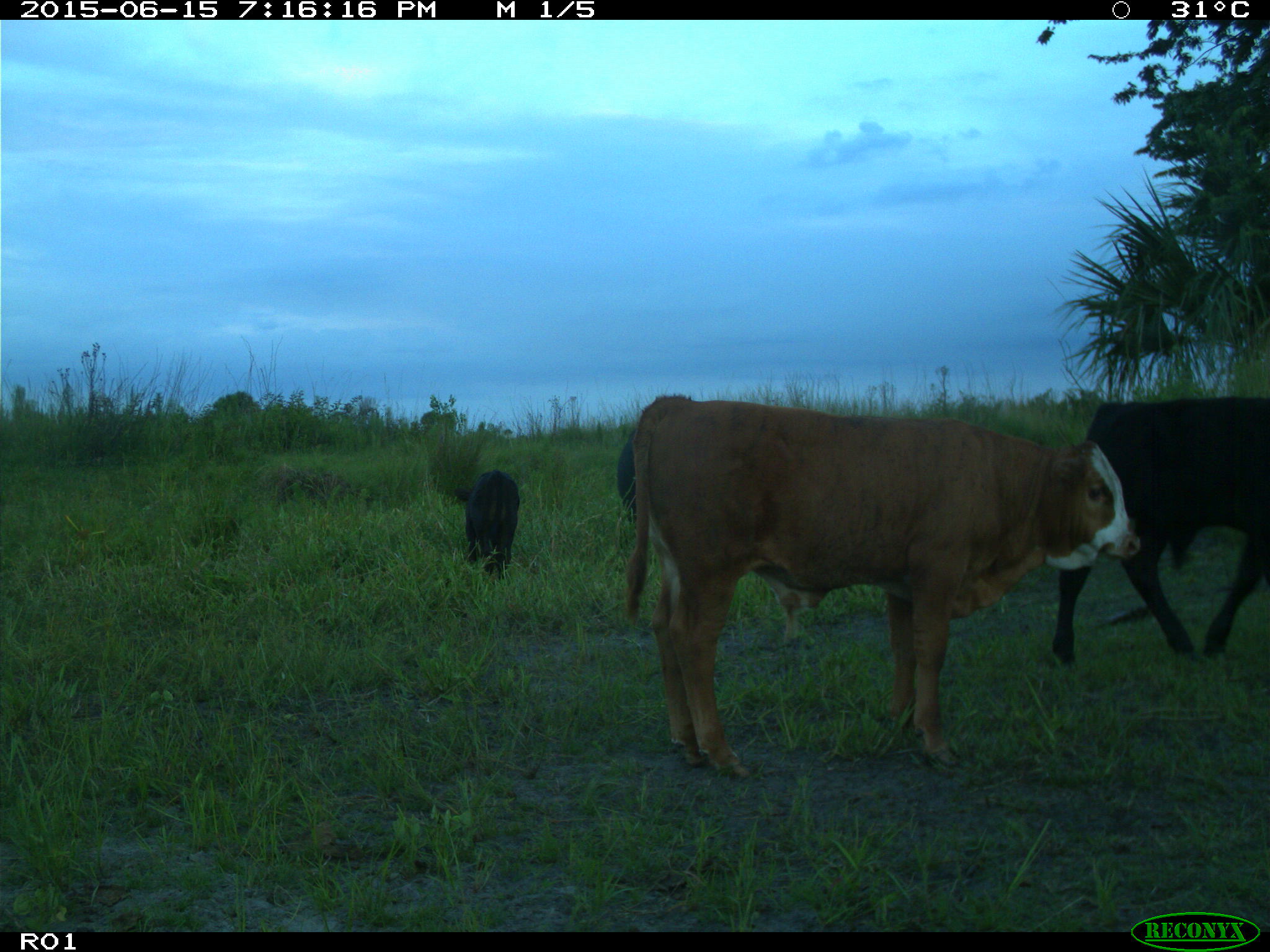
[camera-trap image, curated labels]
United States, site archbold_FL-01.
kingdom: Animalia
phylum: Chordata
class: Mammalia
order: Artiodactyla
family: Bovidae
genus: Bos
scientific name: Bos taurus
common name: domestic cow